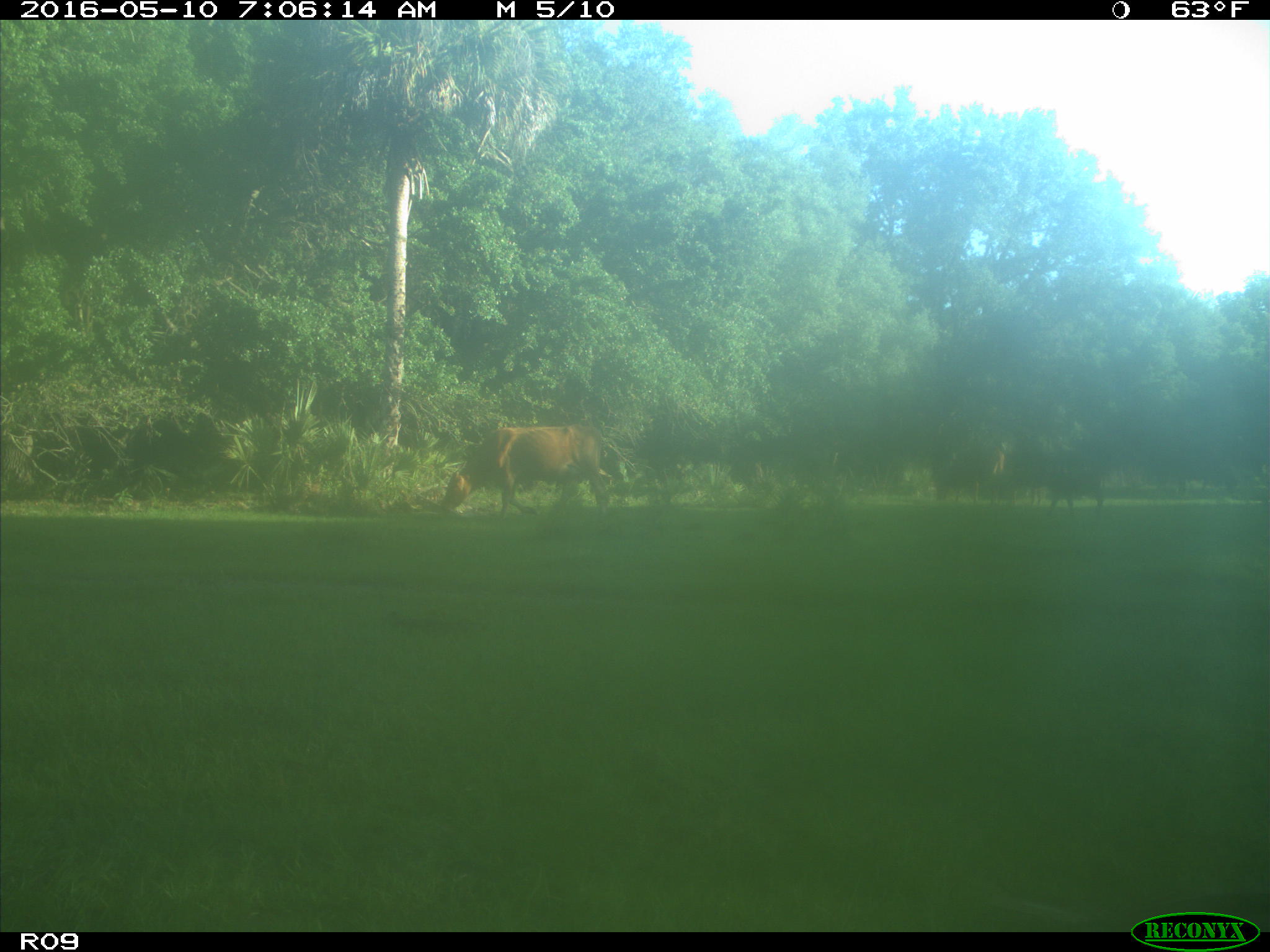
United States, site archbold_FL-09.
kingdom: Animalia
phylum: Chordata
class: Mammalia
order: Artiodactyla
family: Bovidae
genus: Bos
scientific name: Bos taurus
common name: domestic cow